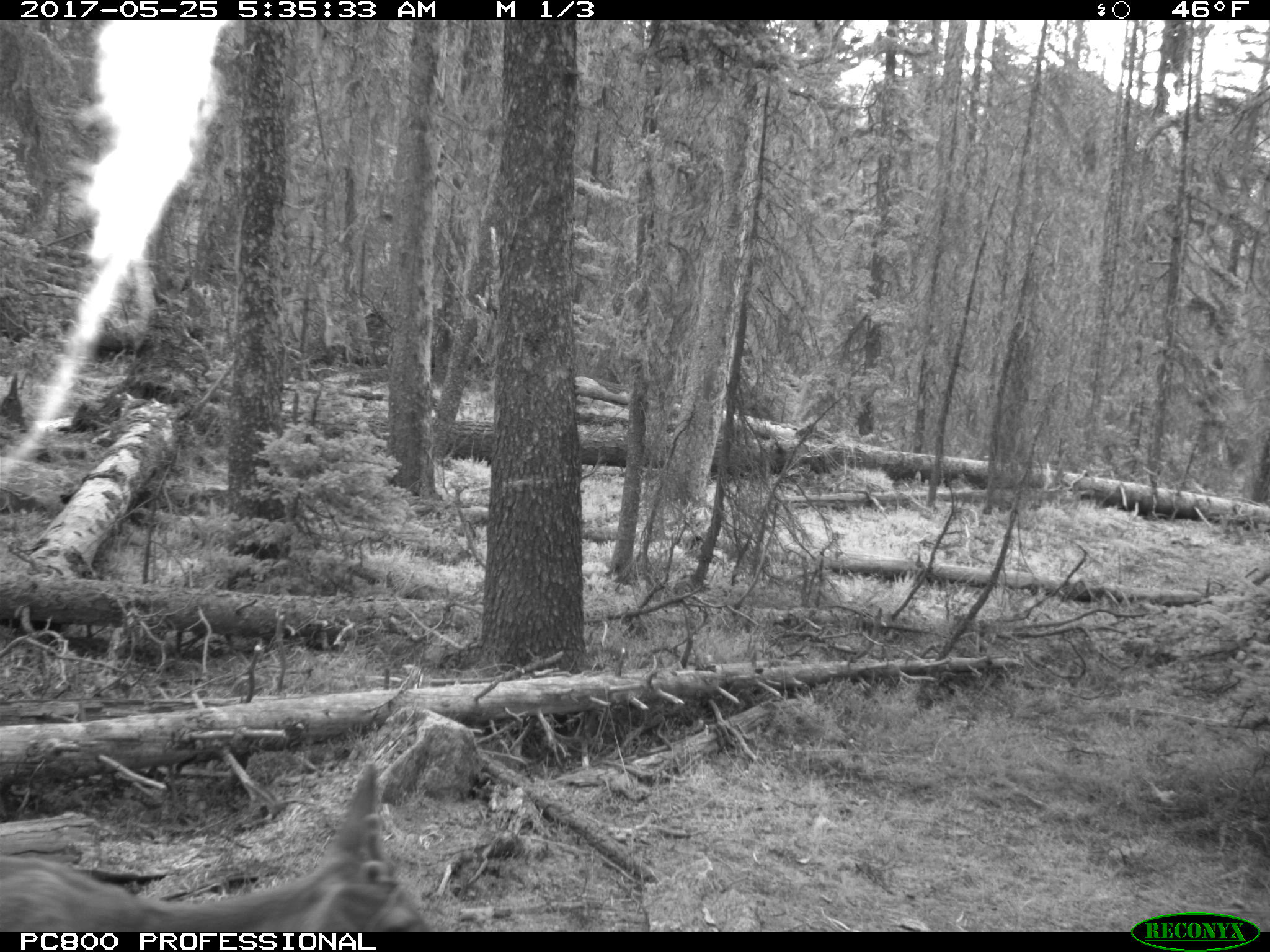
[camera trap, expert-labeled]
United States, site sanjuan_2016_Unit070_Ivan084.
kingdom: Animalia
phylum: Chordata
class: Mammalia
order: Artiodactyla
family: Cervidae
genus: Odocoileus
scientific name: Odocoileus hemionus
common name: mule deer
Odocoileus hemionus (mule deer).